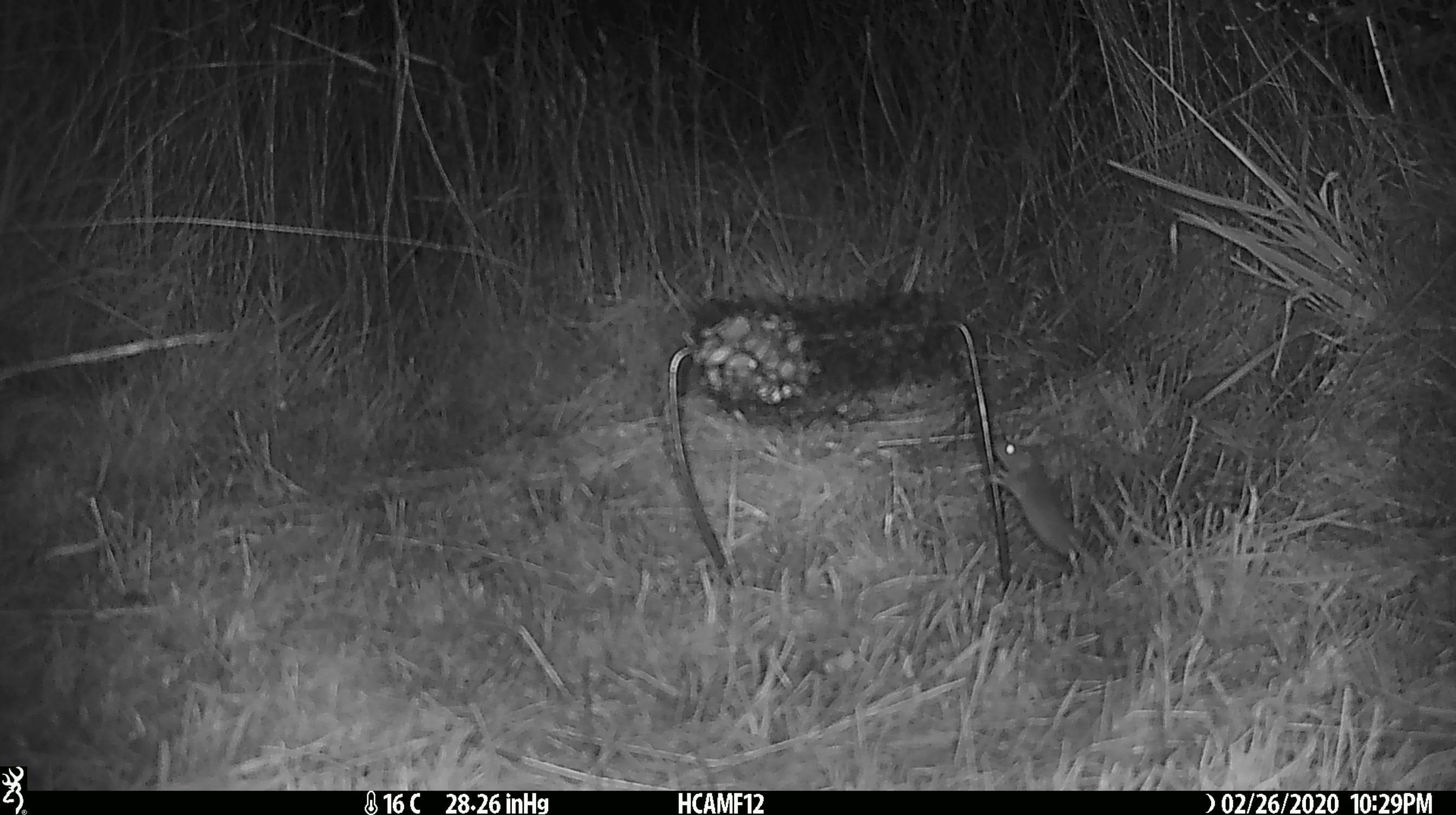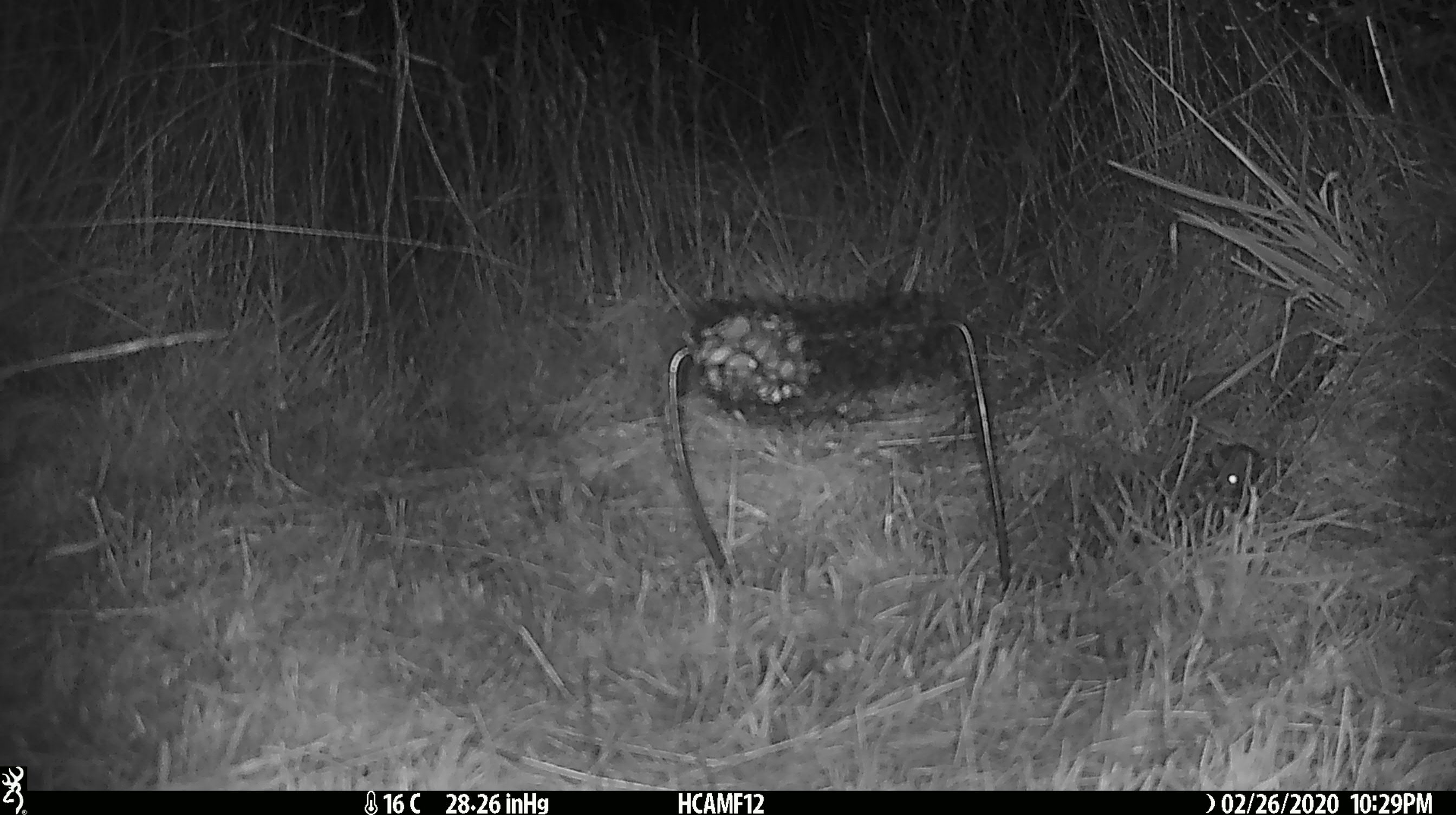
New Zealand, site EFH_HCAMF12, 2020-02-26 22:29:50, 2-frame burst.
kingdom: Animalia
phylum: Chordata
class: Mammalia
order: Rodentia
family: Muridae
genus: Mus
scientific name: Mus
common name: mouse